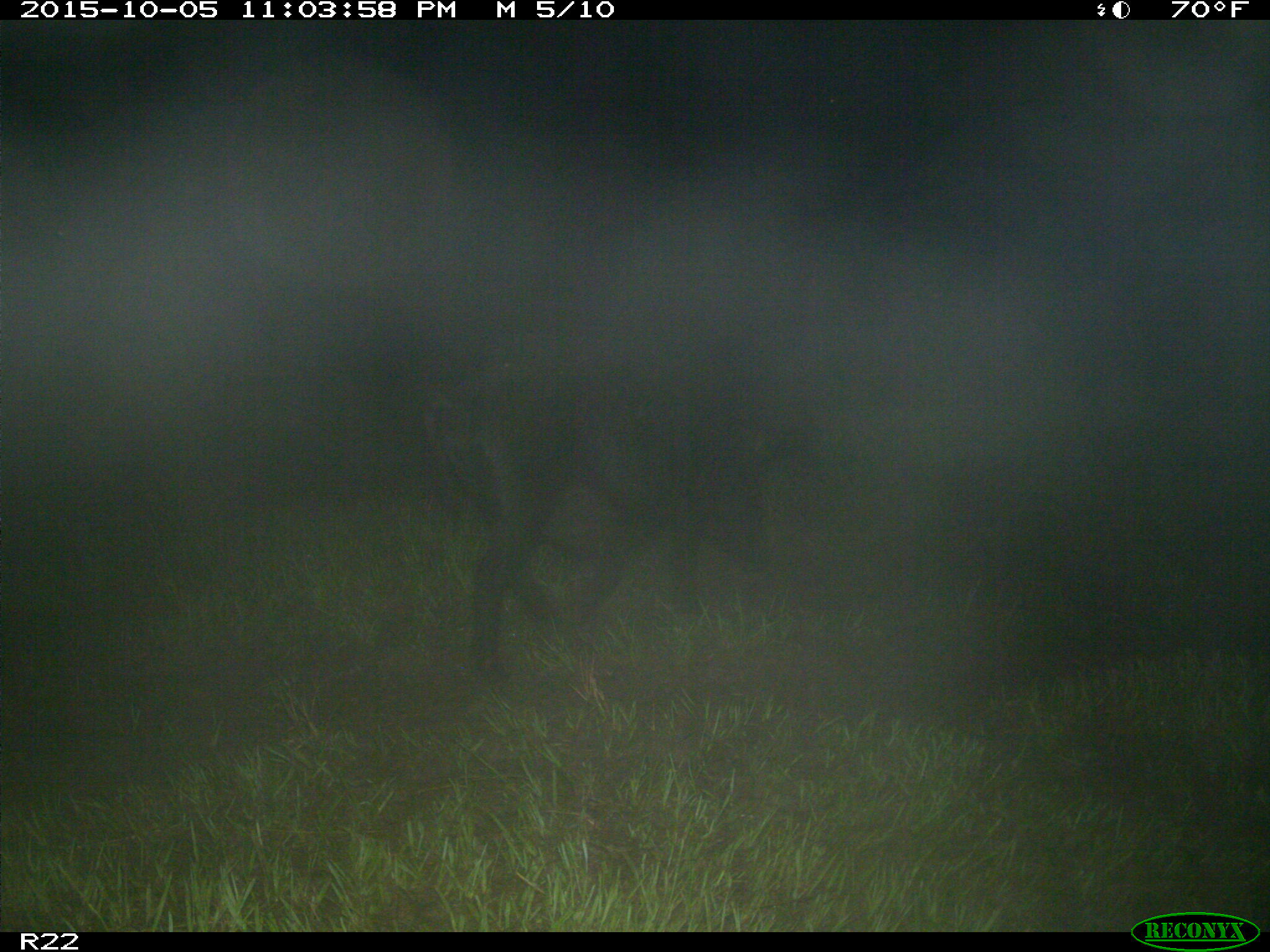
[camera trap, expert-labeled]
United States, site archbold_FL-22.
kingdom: Animalia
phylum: Chordata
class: Mammalia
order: Artiodactyla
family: Suidae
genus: Sus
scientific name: Sus scrofa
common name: wild boar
Sus scrofa (wild boar).